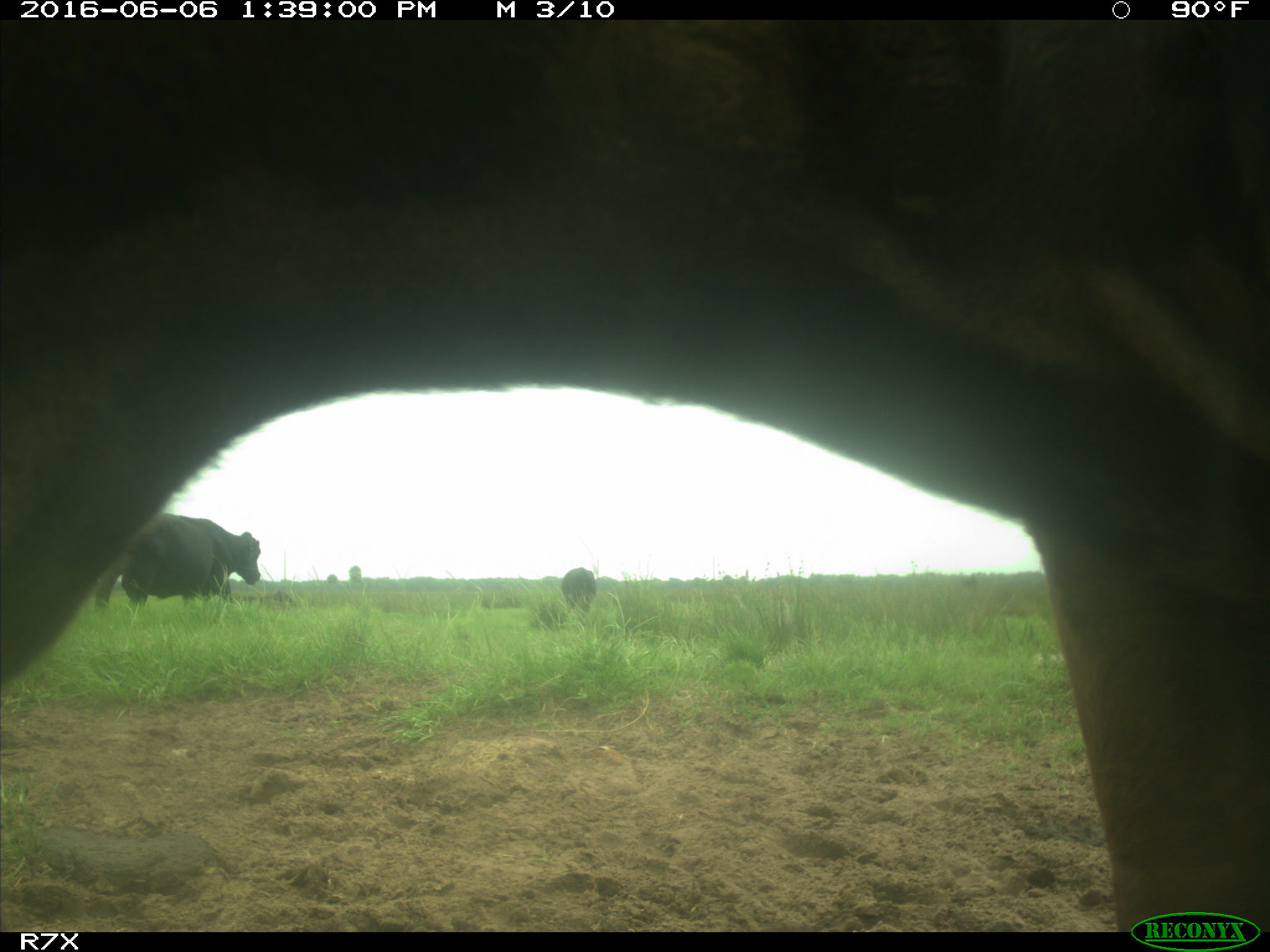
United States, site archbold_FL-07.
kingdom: Animalia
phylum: Chordata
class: Mammalia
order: Artiodactyla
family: Bovidae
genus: Bos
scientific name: Bos taurus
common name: domestic cow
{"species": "Bos taurus (domestic cow)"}